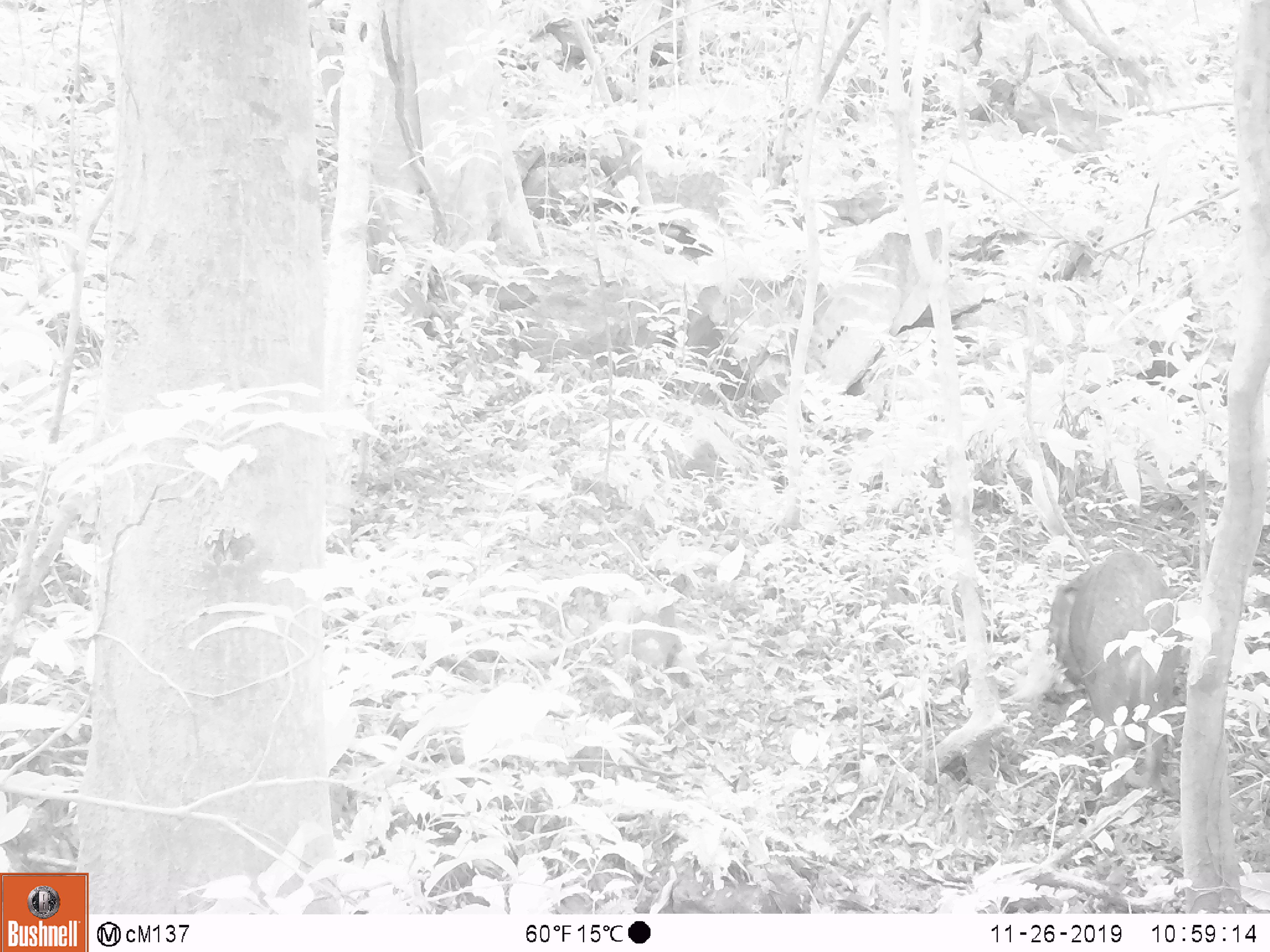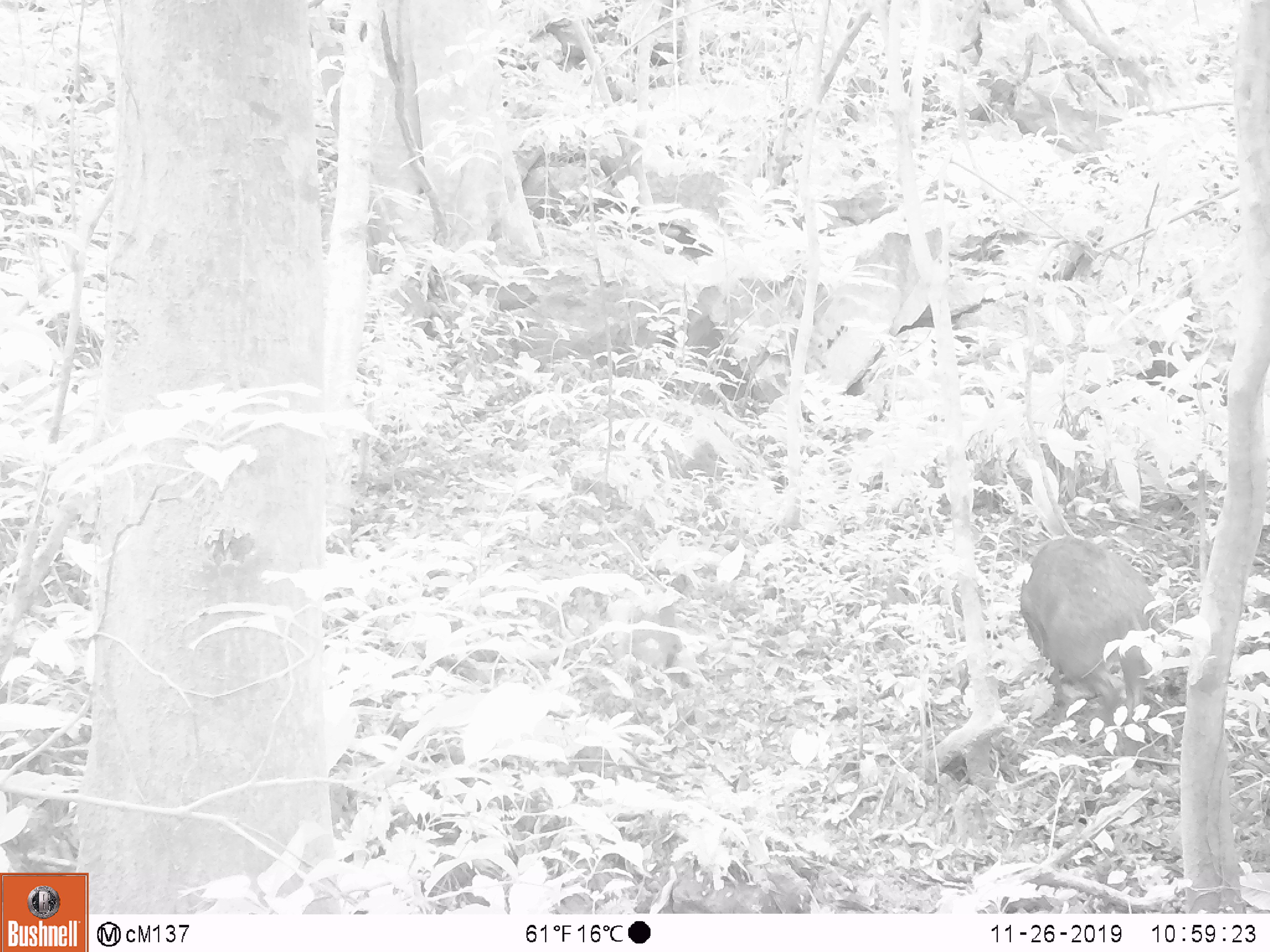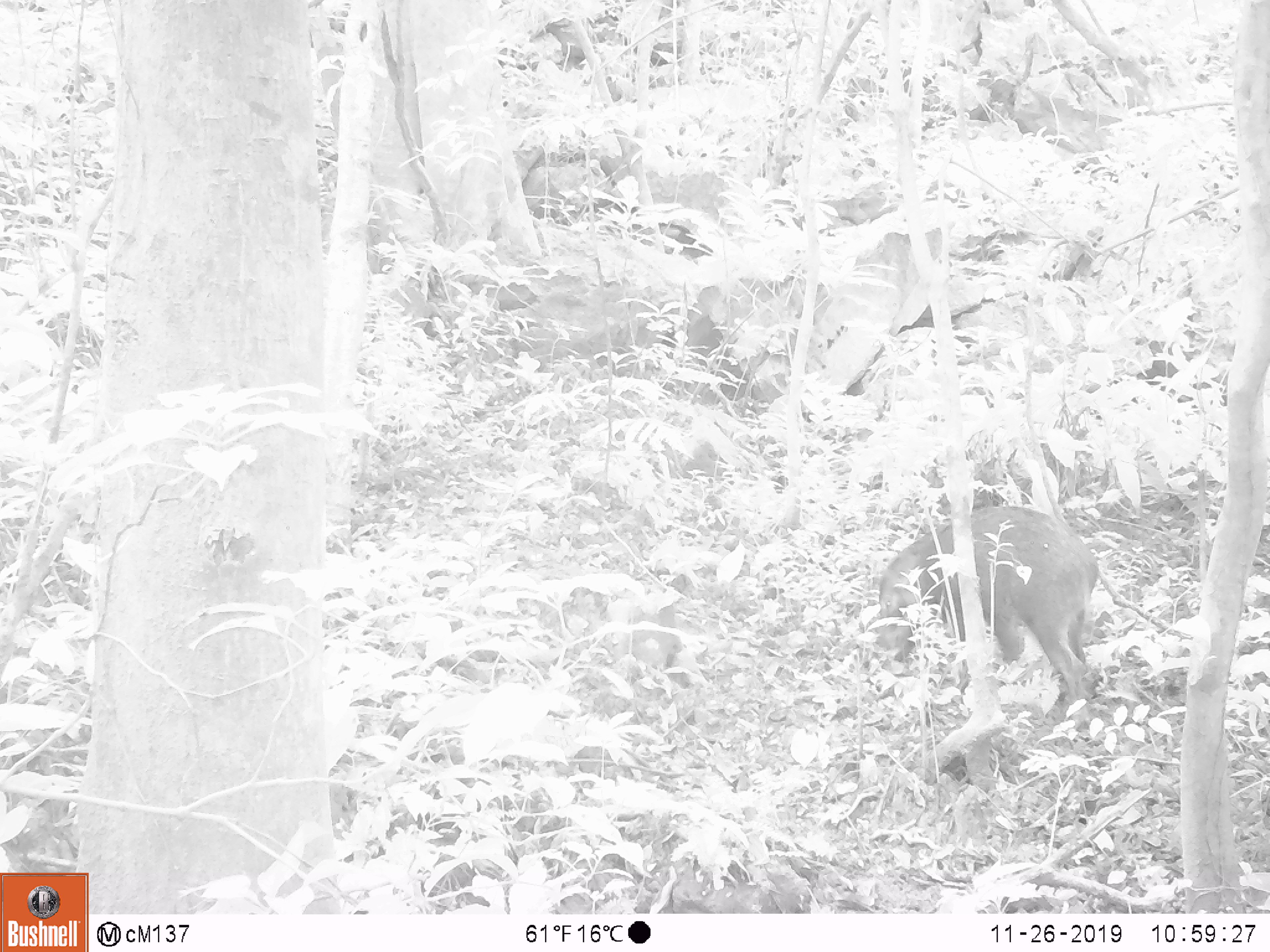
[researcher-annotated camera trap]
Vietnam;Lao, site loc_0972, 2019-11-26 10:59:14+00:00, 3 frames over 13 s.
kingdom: Animalia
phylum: Chordata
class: Mammalia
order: Artiodactyla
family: Suidae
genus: Sus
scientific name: Sus scrofa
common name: eurasian wild pig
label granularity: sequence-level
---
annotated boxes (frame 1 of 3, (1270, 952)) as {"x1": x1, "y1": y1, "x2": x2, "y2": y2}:
eurasian wild pig: {"x1": 1042, "y1": 546, "x2": 1180, "y2": 801}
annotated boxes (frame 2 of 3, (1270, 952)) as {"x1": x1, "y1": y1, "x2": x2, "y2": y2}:
eurasian wild pig: {"x1": 1019, "y1": 534, "x2": 1157, "y2": 725}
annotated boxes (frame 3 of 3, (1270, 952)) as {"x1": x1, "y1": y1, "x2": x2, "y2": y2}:
eurasian wild pig: {"x1": 872, "y1": 502, "x2": 1099, "y2": 718}